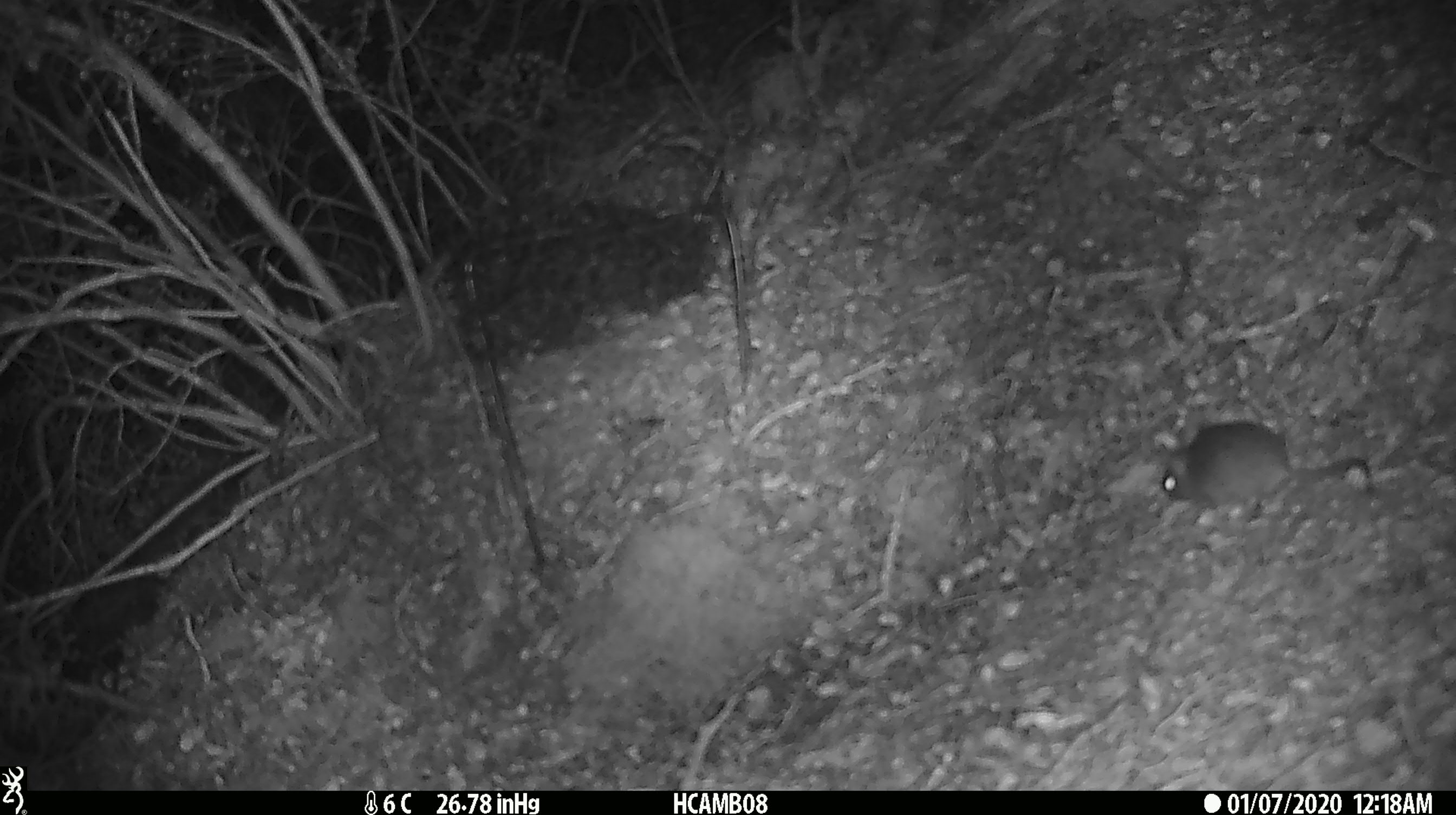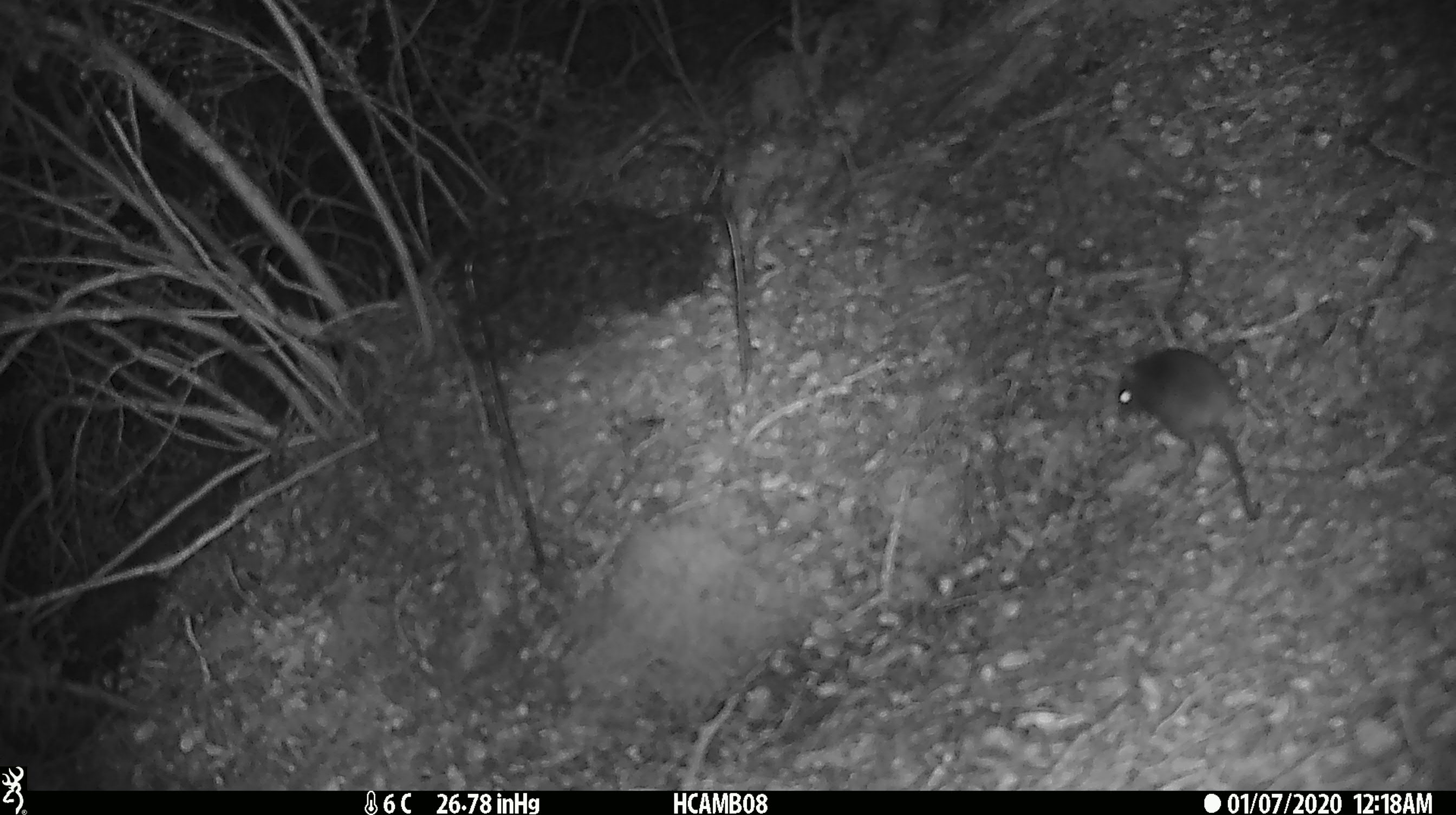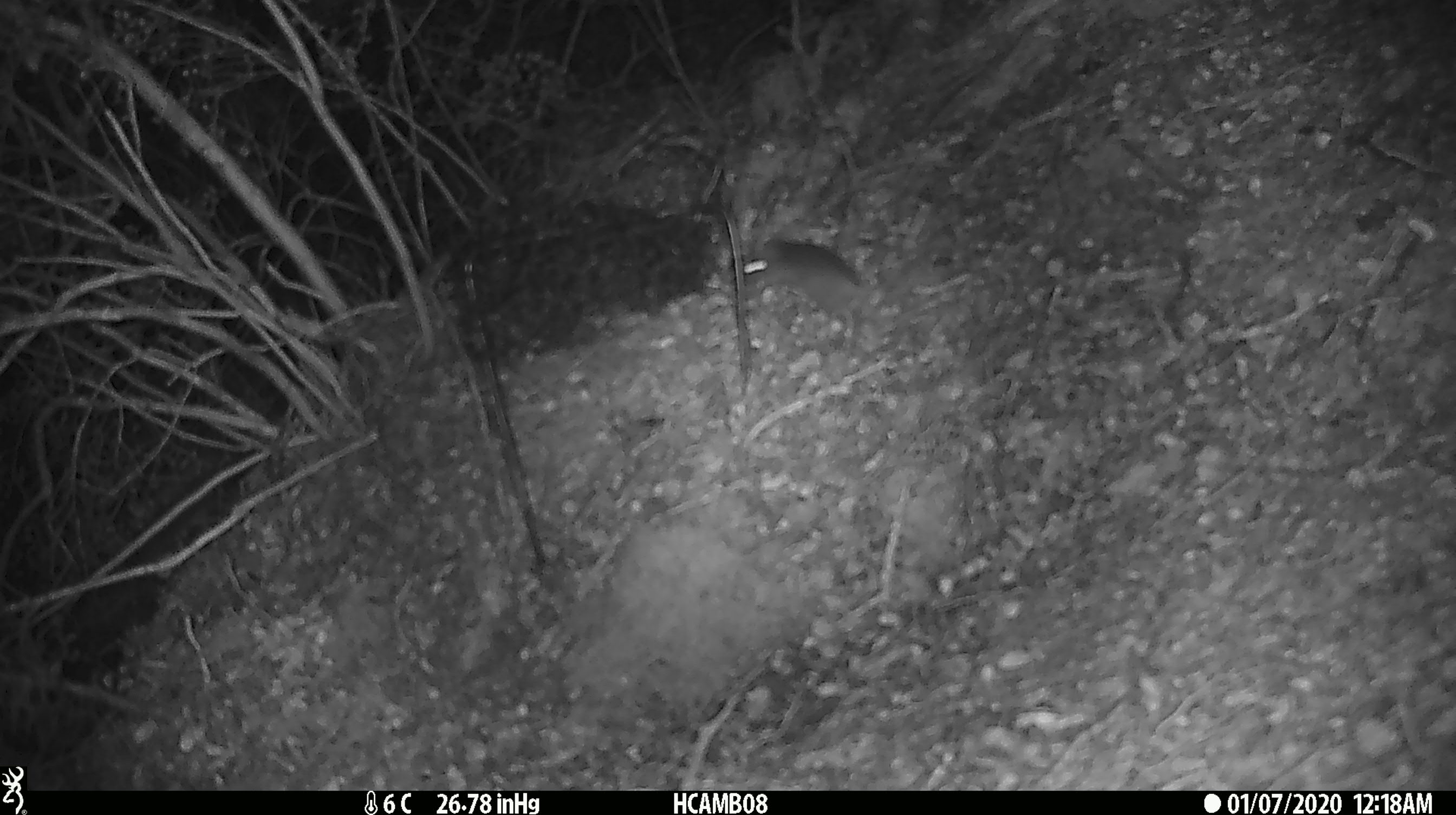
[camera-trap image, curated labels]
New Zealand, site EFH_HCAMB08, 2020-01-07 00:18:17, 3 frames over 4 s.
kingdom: Animalia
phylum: Chordata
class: Mammalia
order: Rodentia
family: Muridae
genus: Mus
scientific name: Mus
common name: mouse